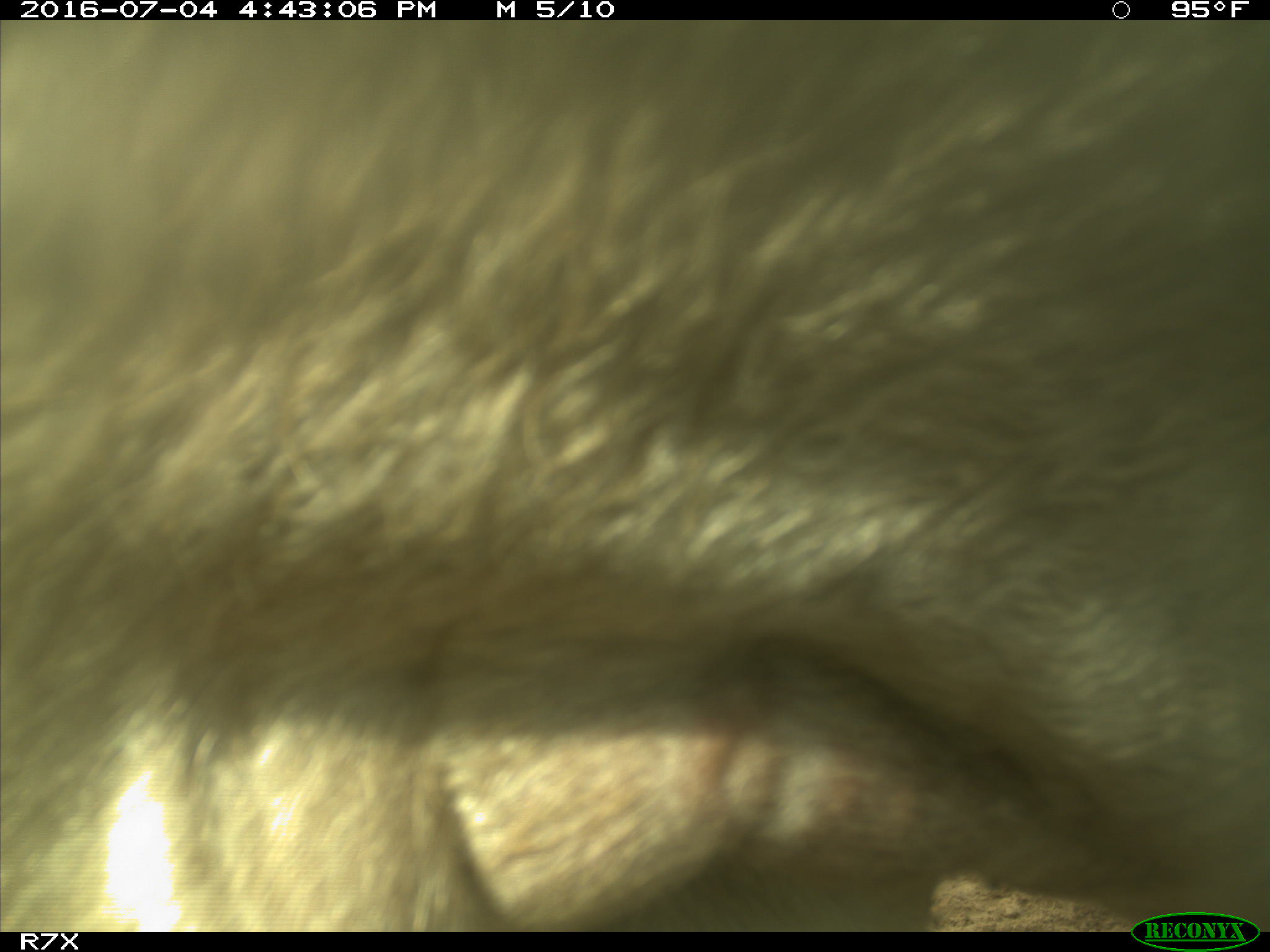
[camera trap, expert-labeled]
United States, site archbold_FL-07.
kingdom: Animalia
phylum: Chordata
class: Mammalia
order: Artiodactyla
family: Bovidae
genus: Bos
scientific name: Bos taurus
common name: domestic cow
Bos taurus (domestic cow).